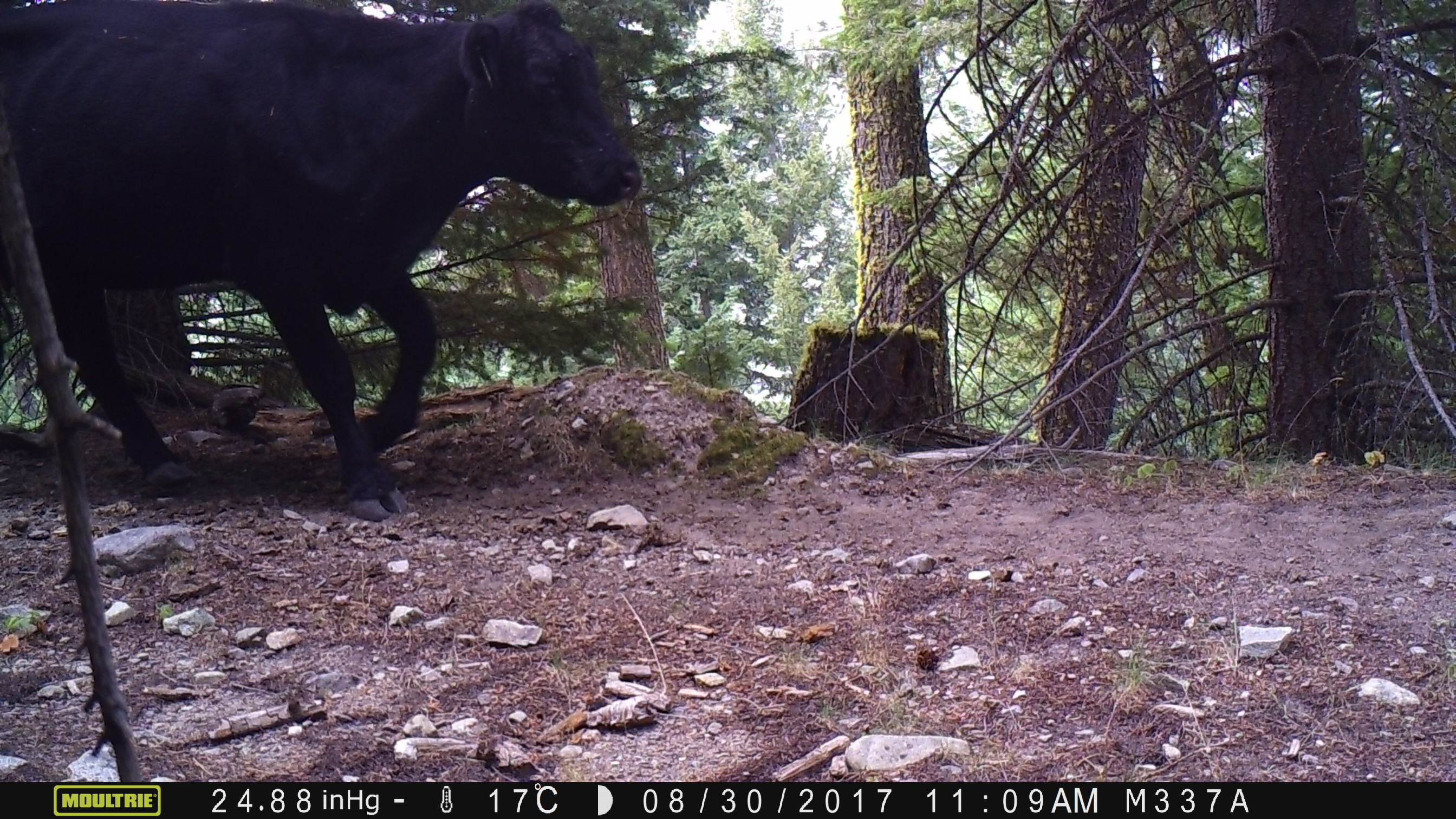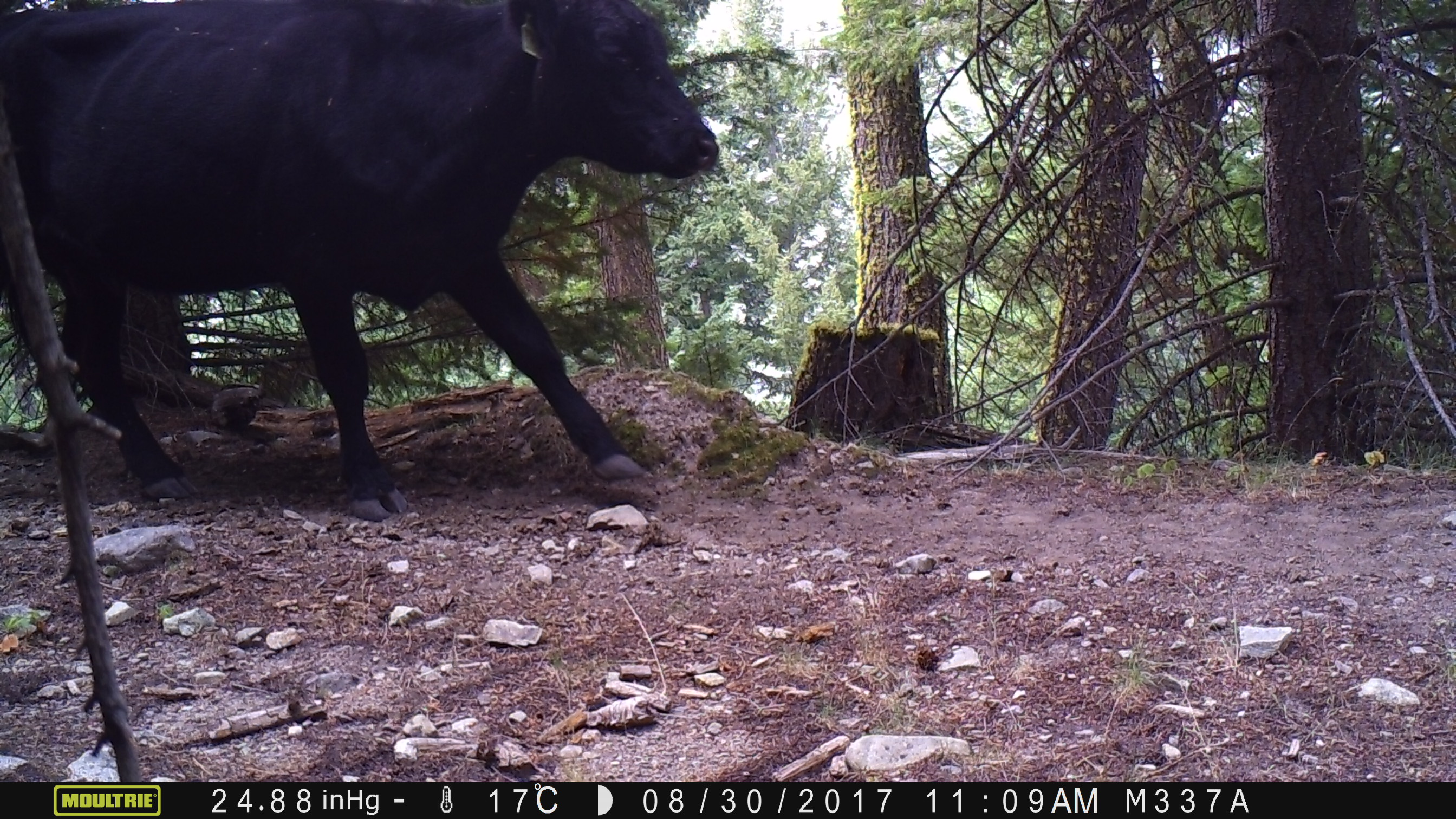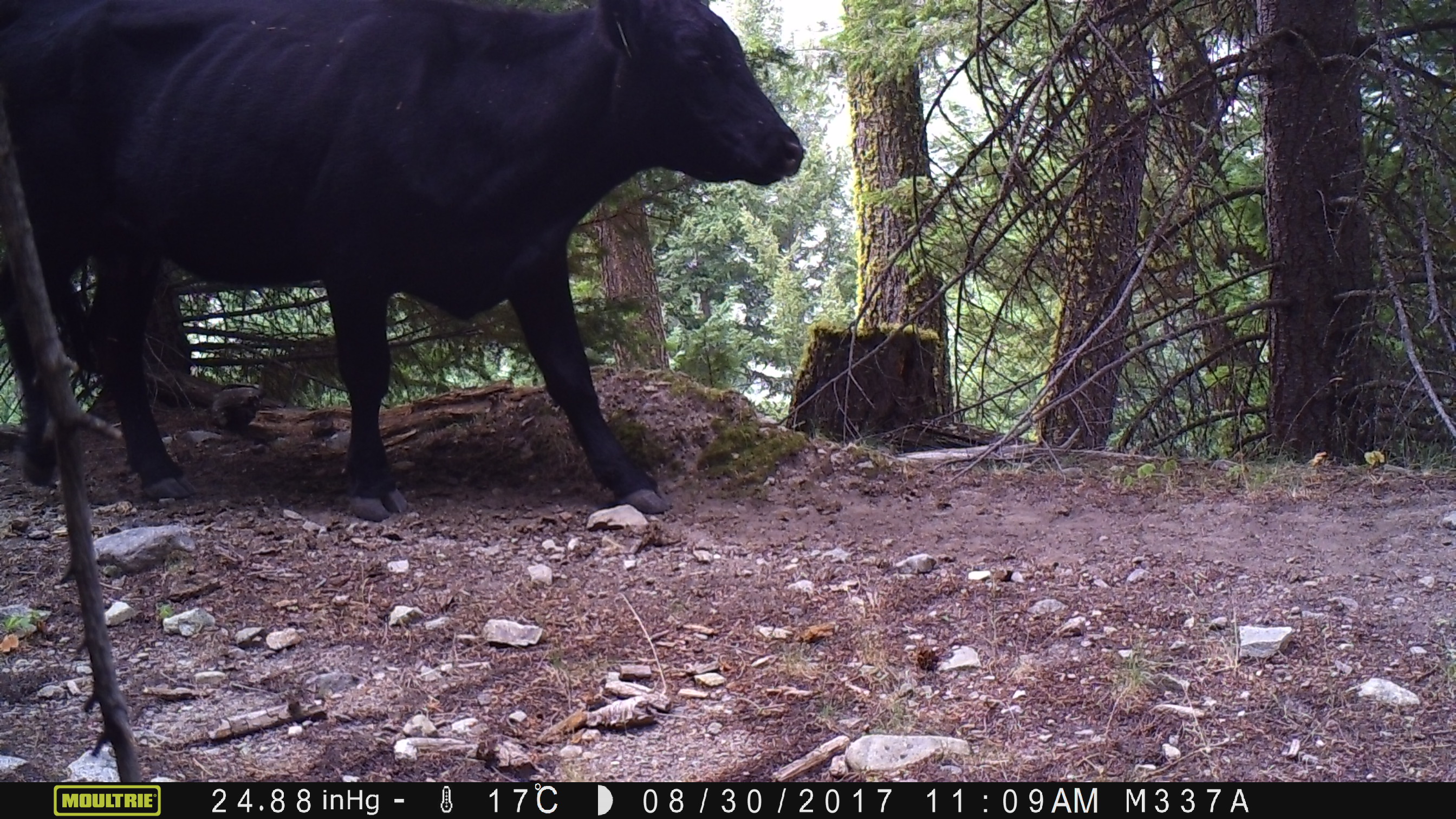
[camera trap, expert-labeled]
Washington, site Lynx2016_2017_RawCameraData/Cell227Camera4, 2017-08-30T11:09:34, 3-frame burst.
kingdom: Animalia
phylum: Chordata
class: Mammalia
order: Artiodactyla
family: Bovidae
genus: Bos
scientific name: Bos taurus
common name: domestic cattle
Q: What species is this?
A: Domestic cattle (Bos taurus).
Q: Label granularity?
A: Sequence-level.